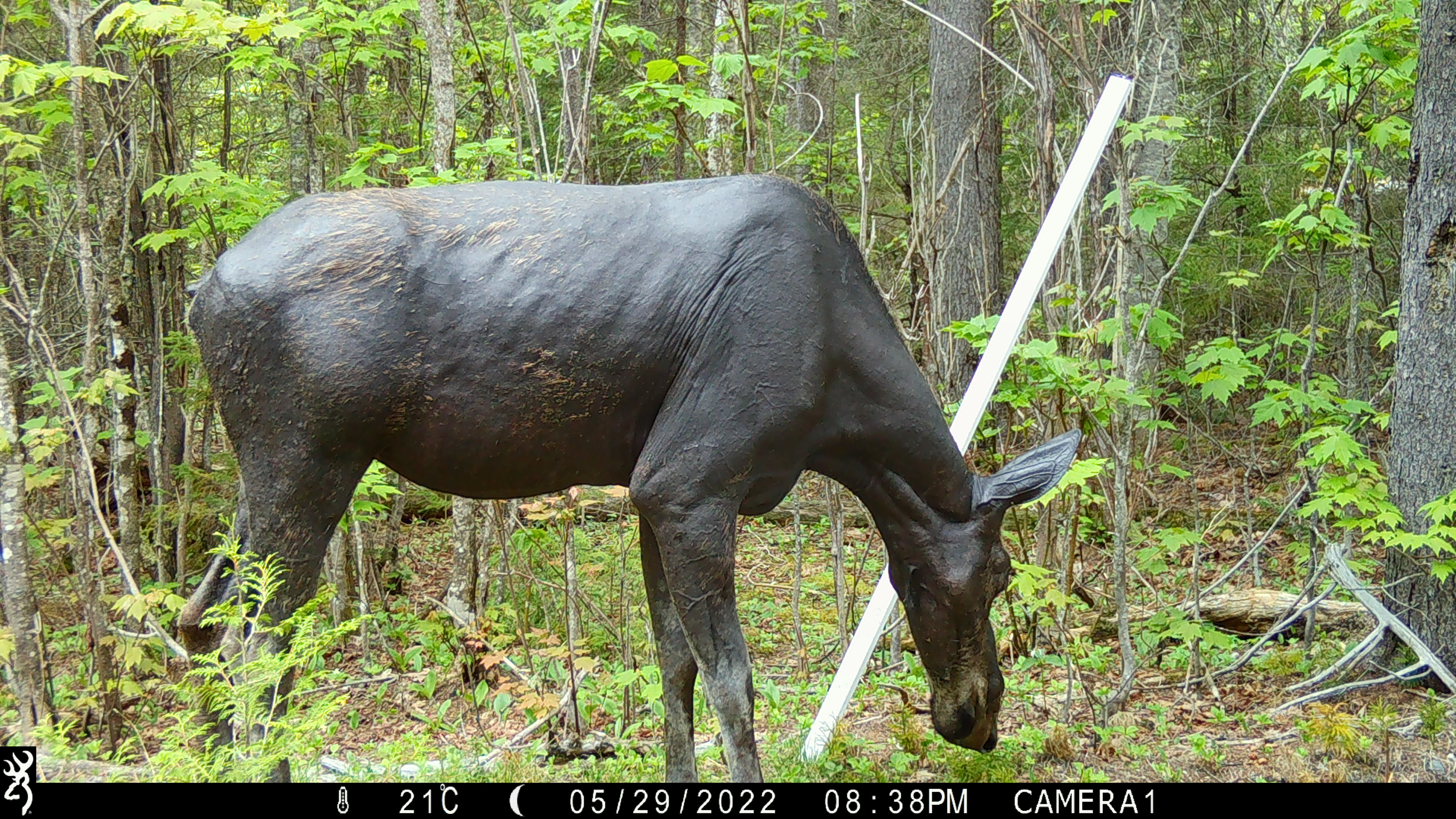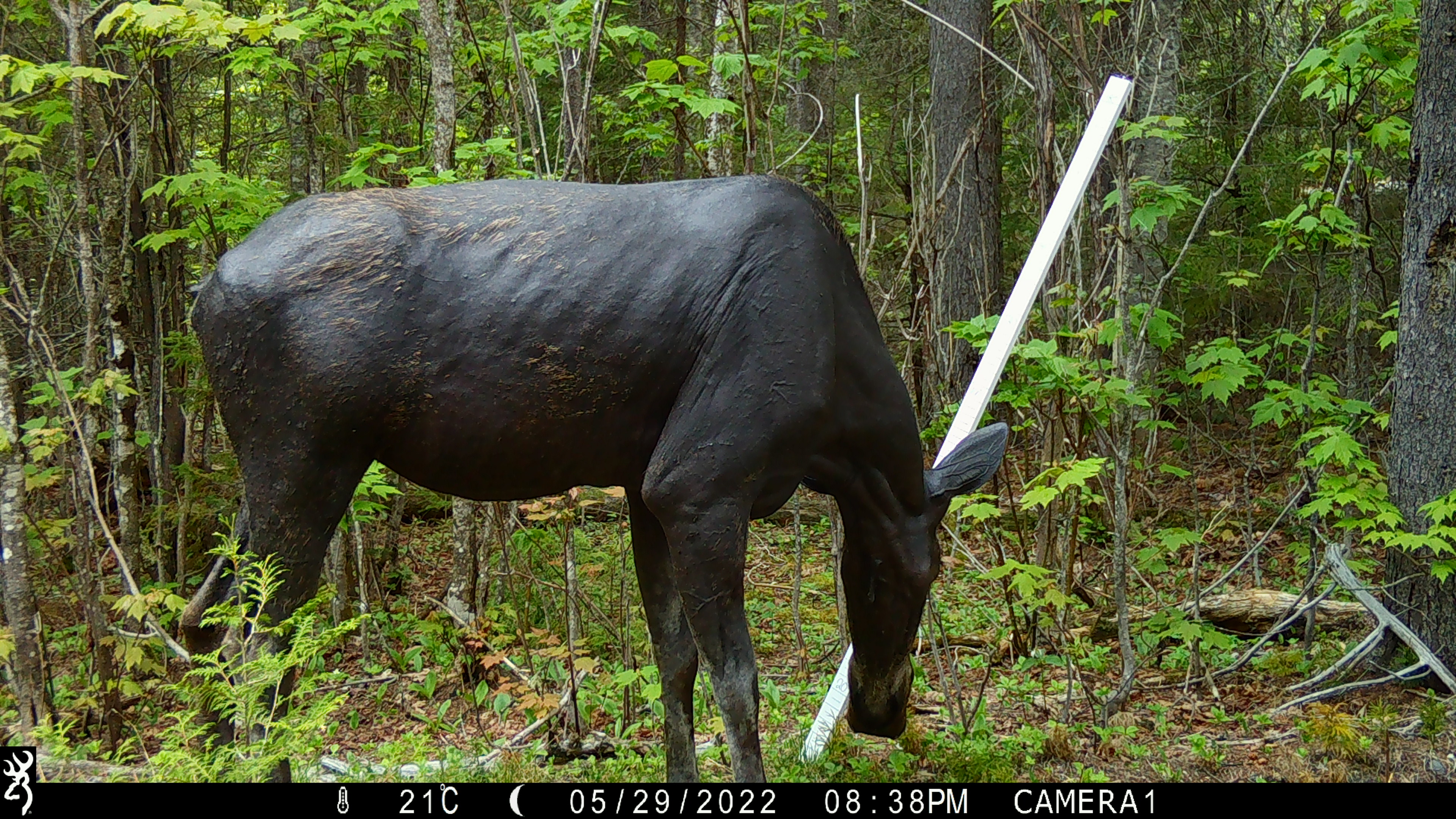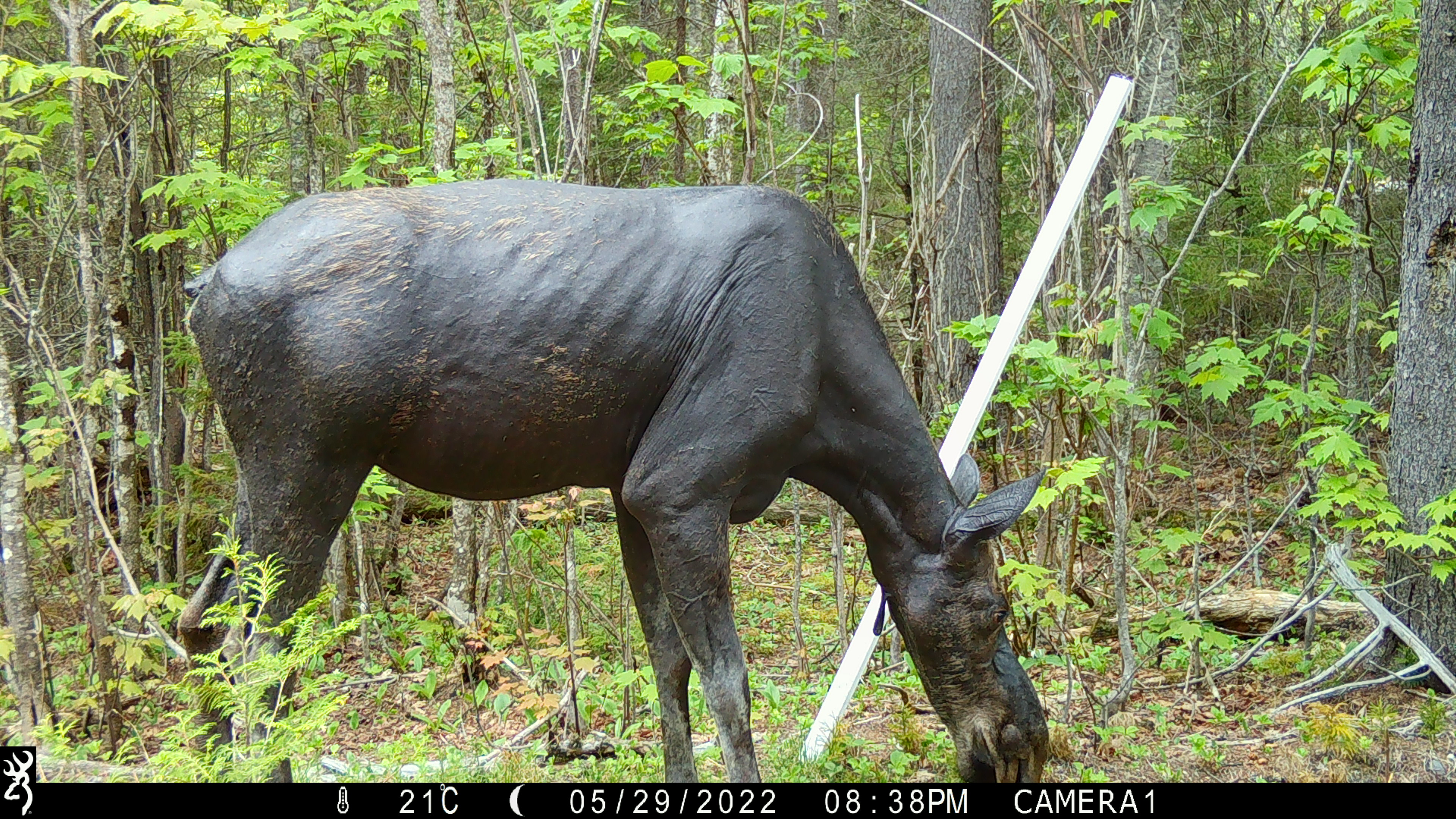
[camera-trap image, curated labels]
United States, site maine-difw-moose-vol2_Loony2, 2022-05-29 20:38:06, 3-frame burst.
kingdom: Animalia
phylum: Chordata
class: Mammalia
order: Artiodactyla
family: Cervidae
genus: Alces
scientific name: Alces alces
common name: moose